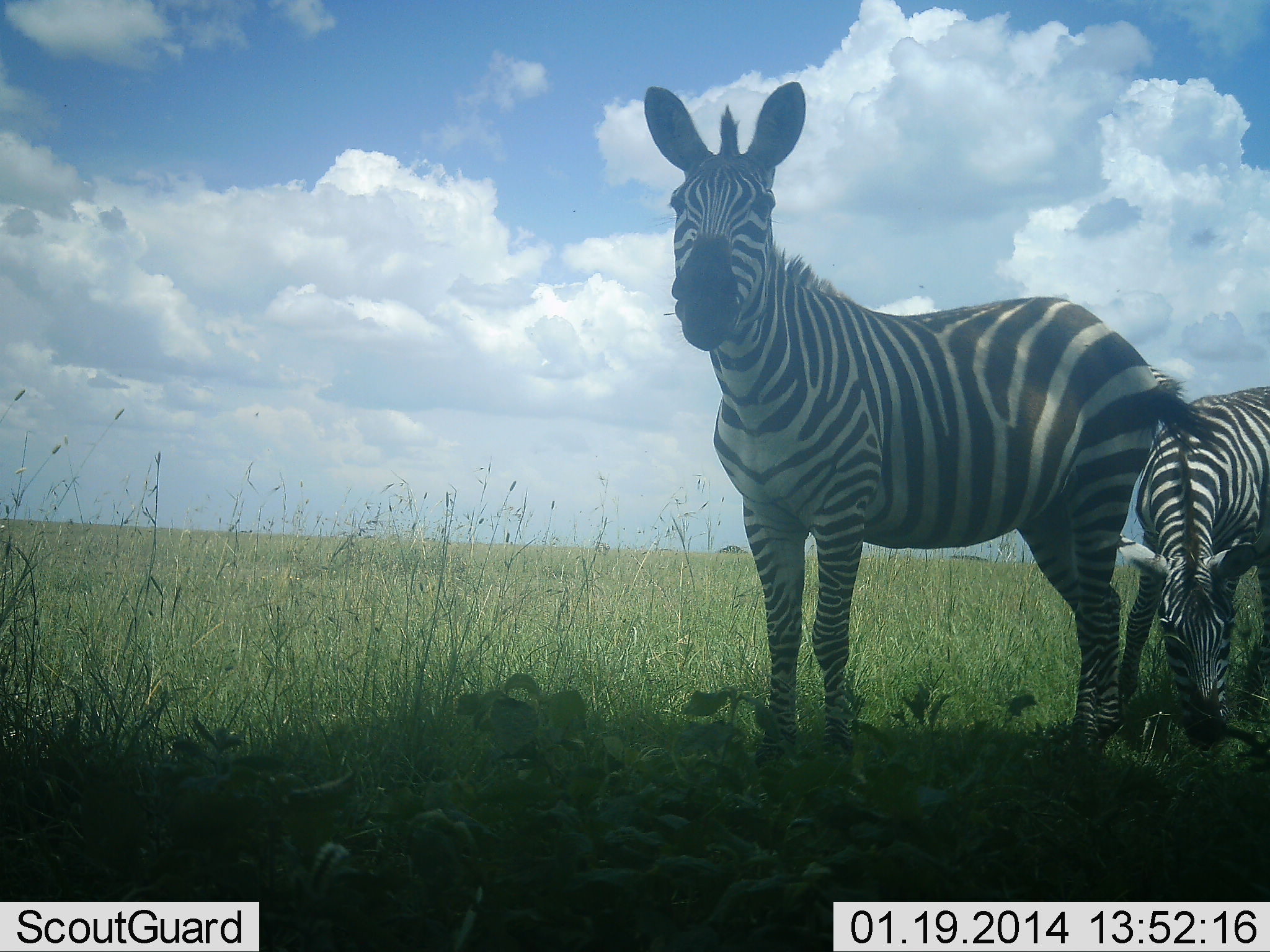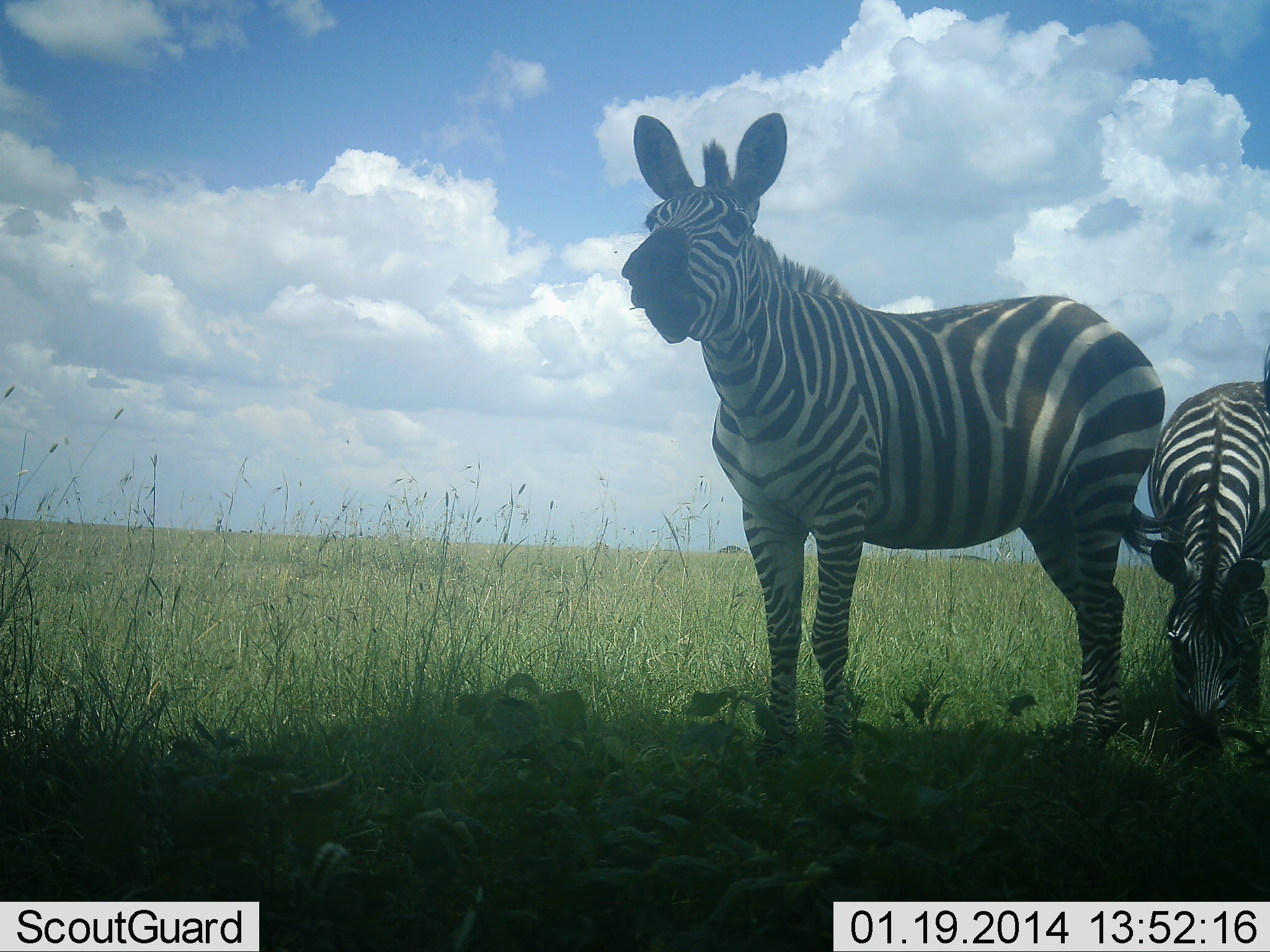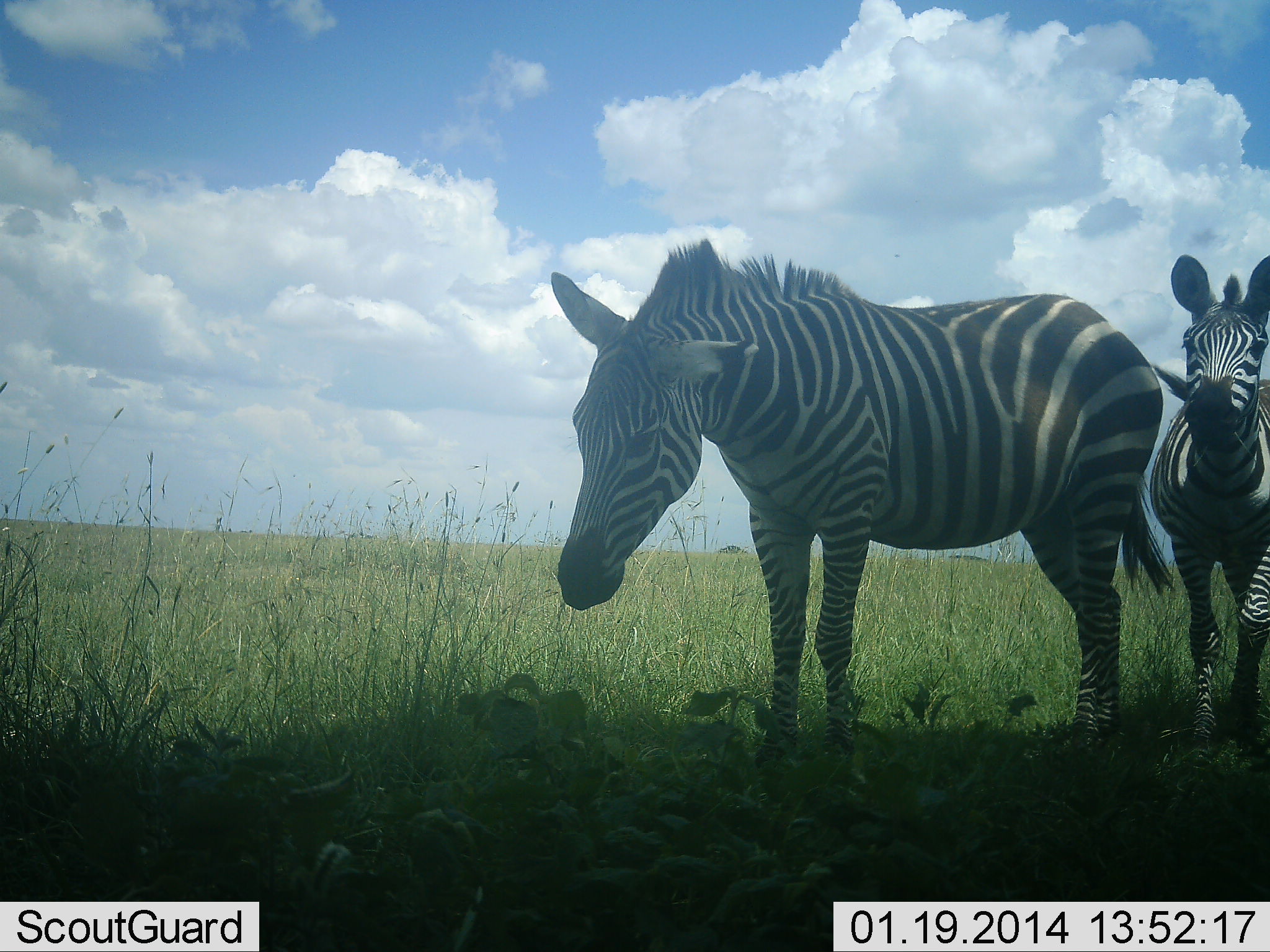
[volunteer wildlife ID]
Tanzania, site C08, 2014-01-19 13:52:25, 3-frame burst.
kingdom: Animalia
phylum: Chordata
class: Mammalia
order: Perissodactyla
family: Equidae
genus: Equus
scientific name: Equus quagga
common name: plains zebra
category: zebra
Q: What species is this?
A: Zebra (plains zebra) (Equus quagga).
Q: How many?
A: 2.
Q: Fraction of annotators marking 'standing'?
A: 60%.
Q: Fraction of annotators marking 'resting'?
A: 0%.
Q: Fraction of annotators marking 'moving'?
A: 0%.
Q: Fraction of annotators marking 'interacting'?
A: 0%.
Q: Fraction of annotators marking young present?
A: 10%.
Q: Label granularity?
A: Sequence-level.